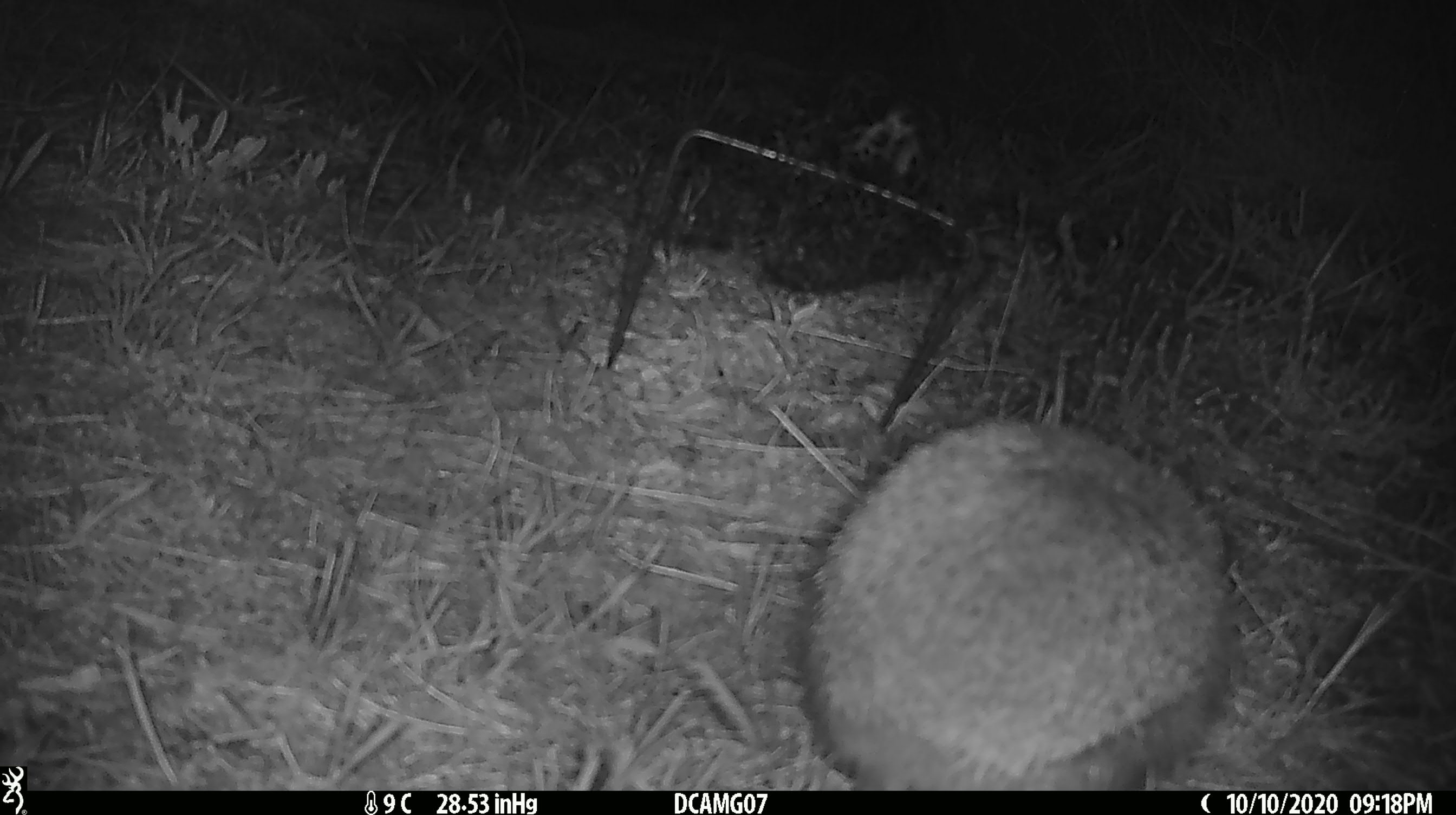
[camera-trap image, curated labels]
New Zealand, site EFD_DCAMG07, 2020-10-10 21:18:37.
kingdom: Animalia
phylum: Chordata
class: Mammalia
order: Eulipotyphla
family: Erinaceidae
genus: Erinaceus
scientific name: Erinaceus europaeus europaeus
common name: european hedgehog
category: hedgehog